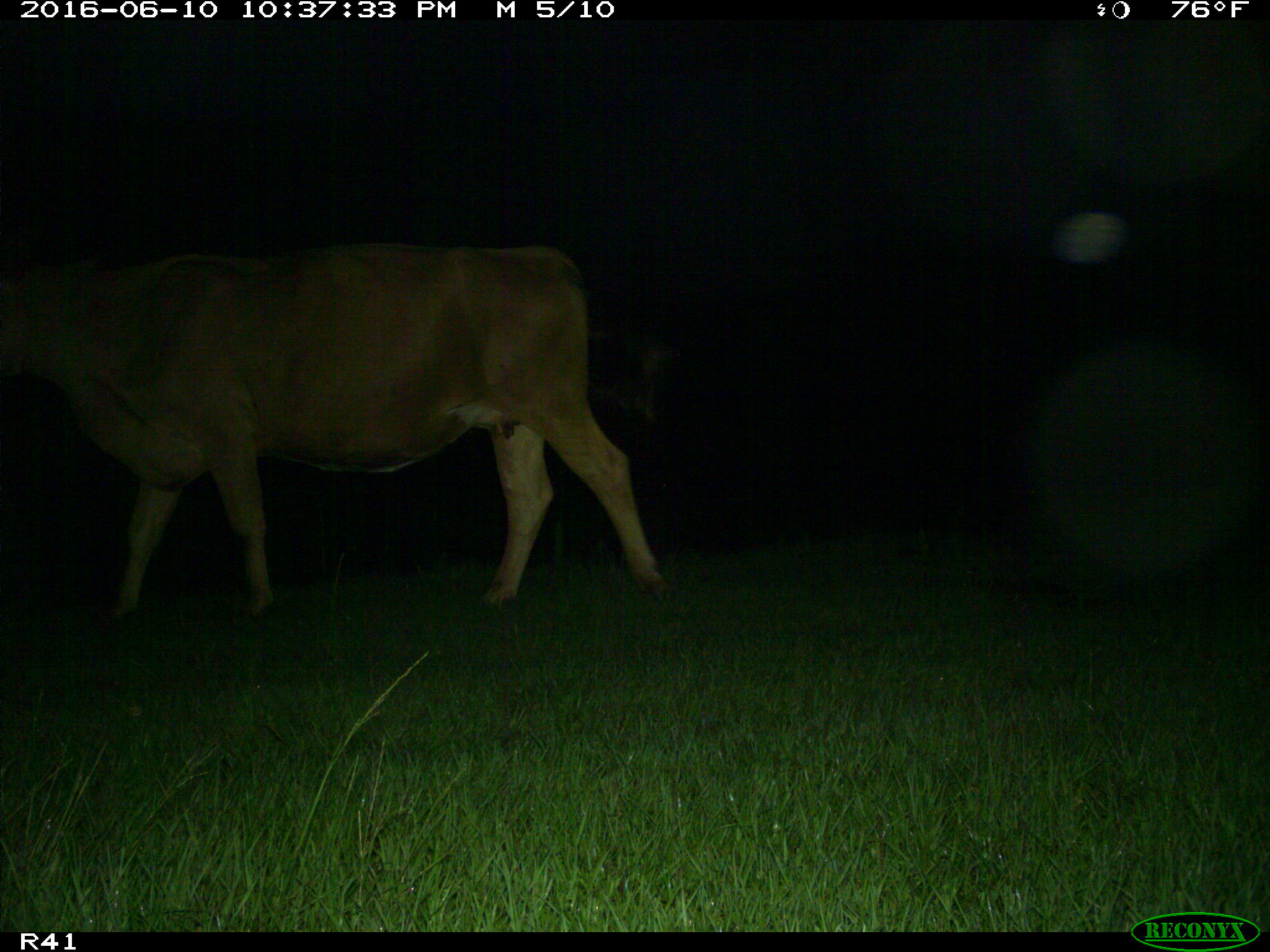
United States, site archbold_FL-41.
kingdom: Animalia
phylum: Chordata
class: Mammalia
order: Artiodactyla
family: Bovidae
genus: Bos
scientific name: Bos taurus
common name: domestic cow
Bos taurus (domestic cow).